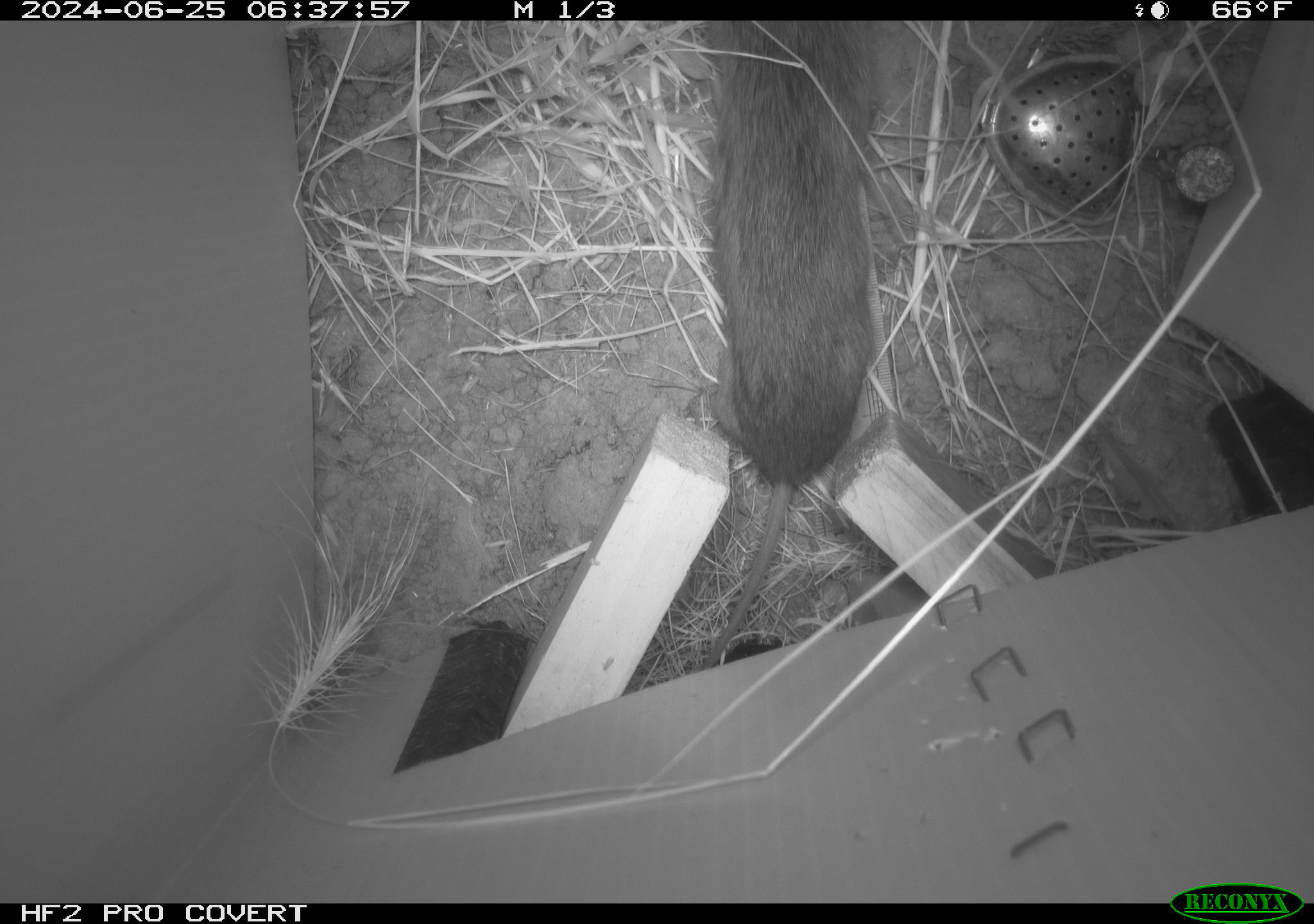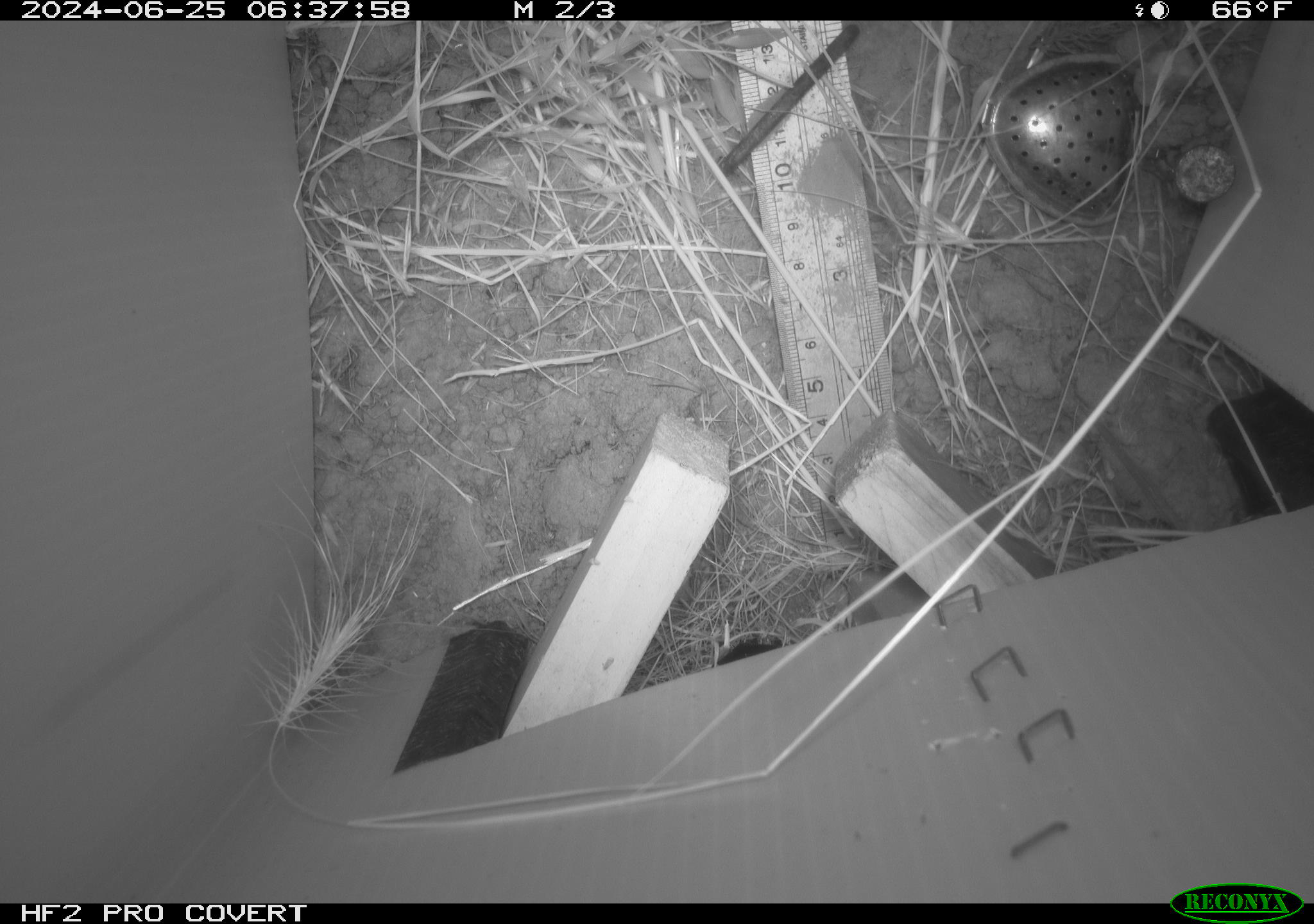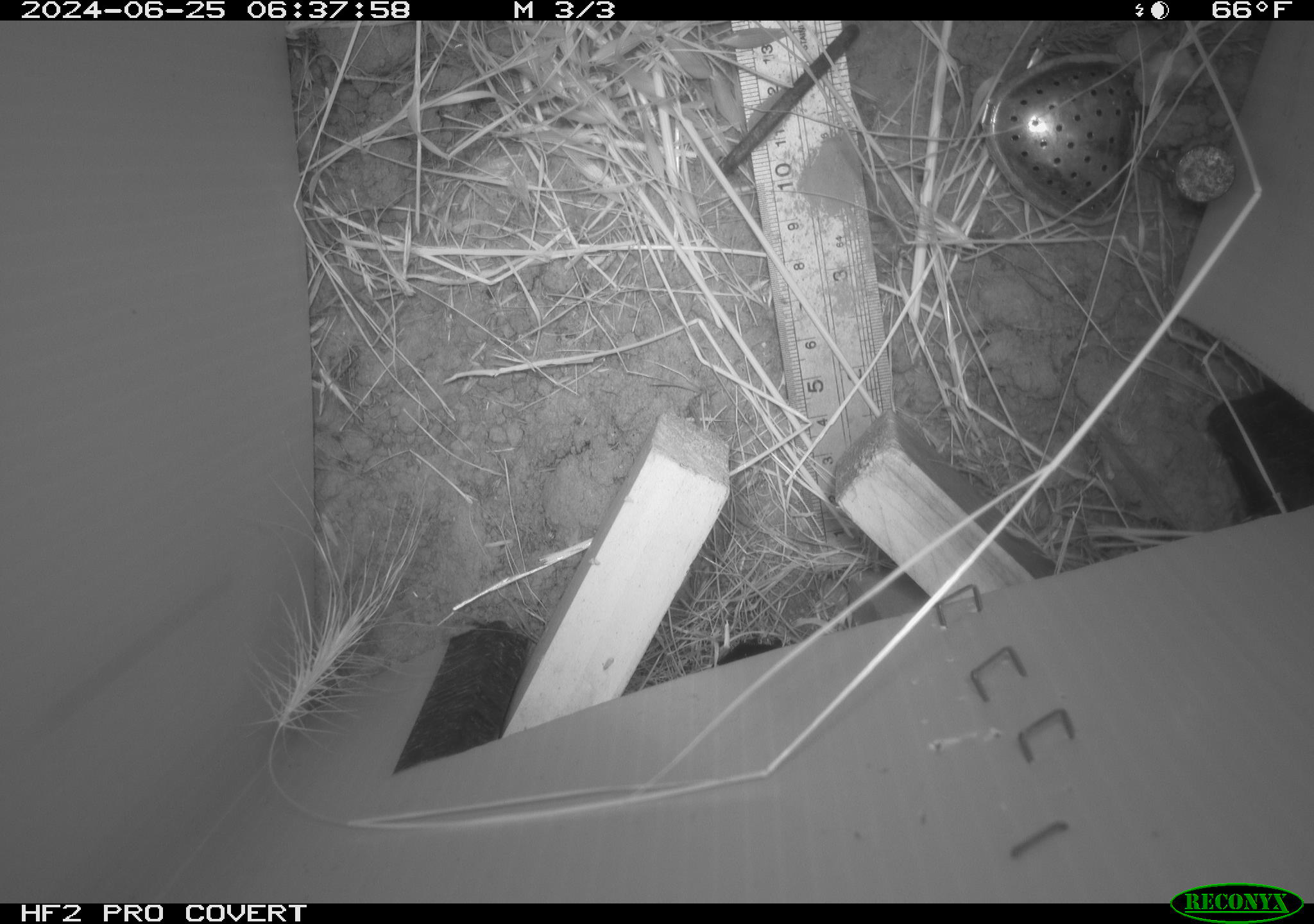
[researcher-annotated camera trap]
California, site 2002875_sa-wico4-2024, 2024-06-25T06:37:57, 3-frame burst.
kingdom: Animalia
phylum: Chordata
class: Mammalia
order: Rodentia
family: Cricetidae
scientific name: Arvicolinae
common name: voles, lemmings, and muskrats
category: arvicolinae subfamily